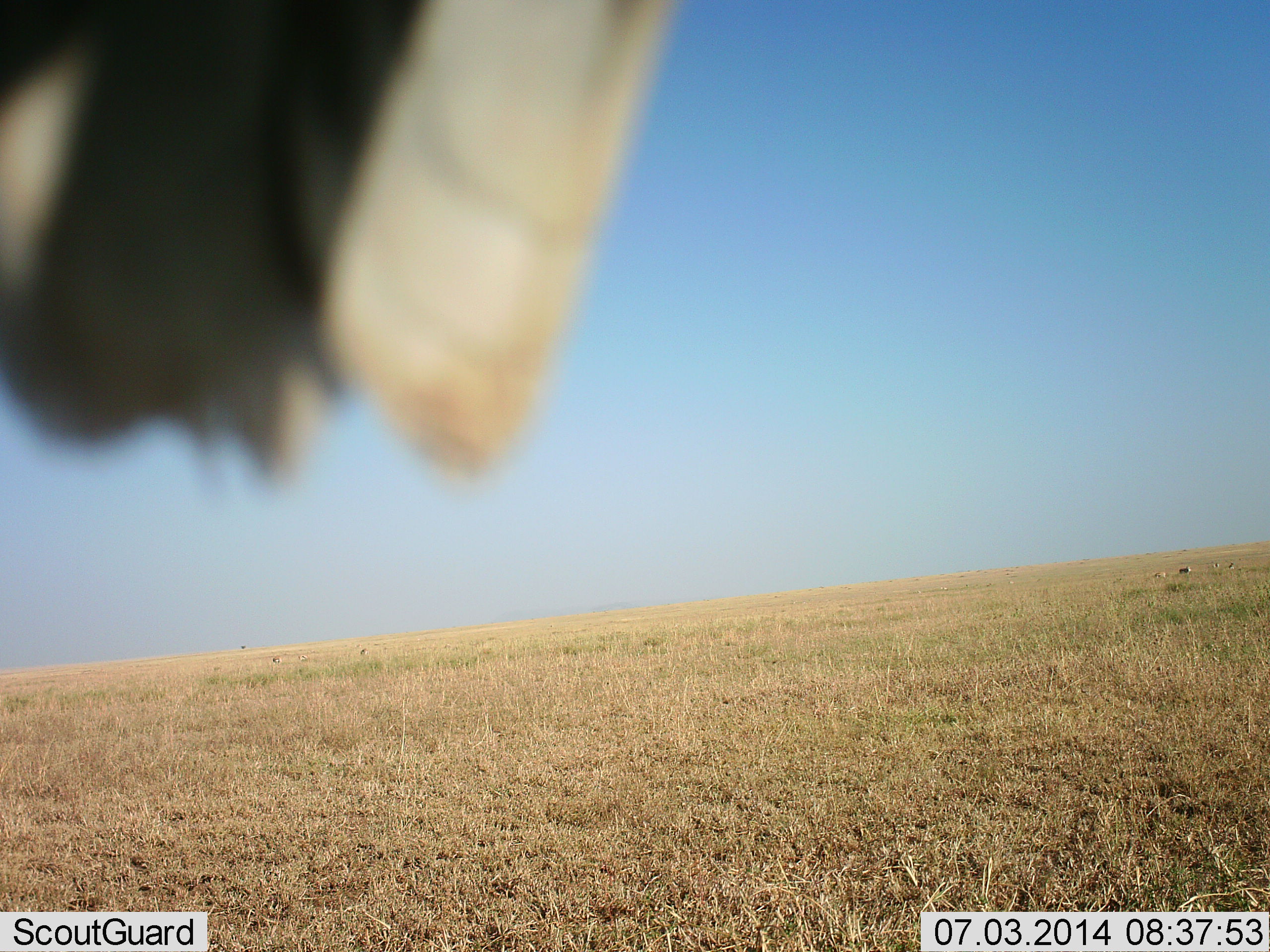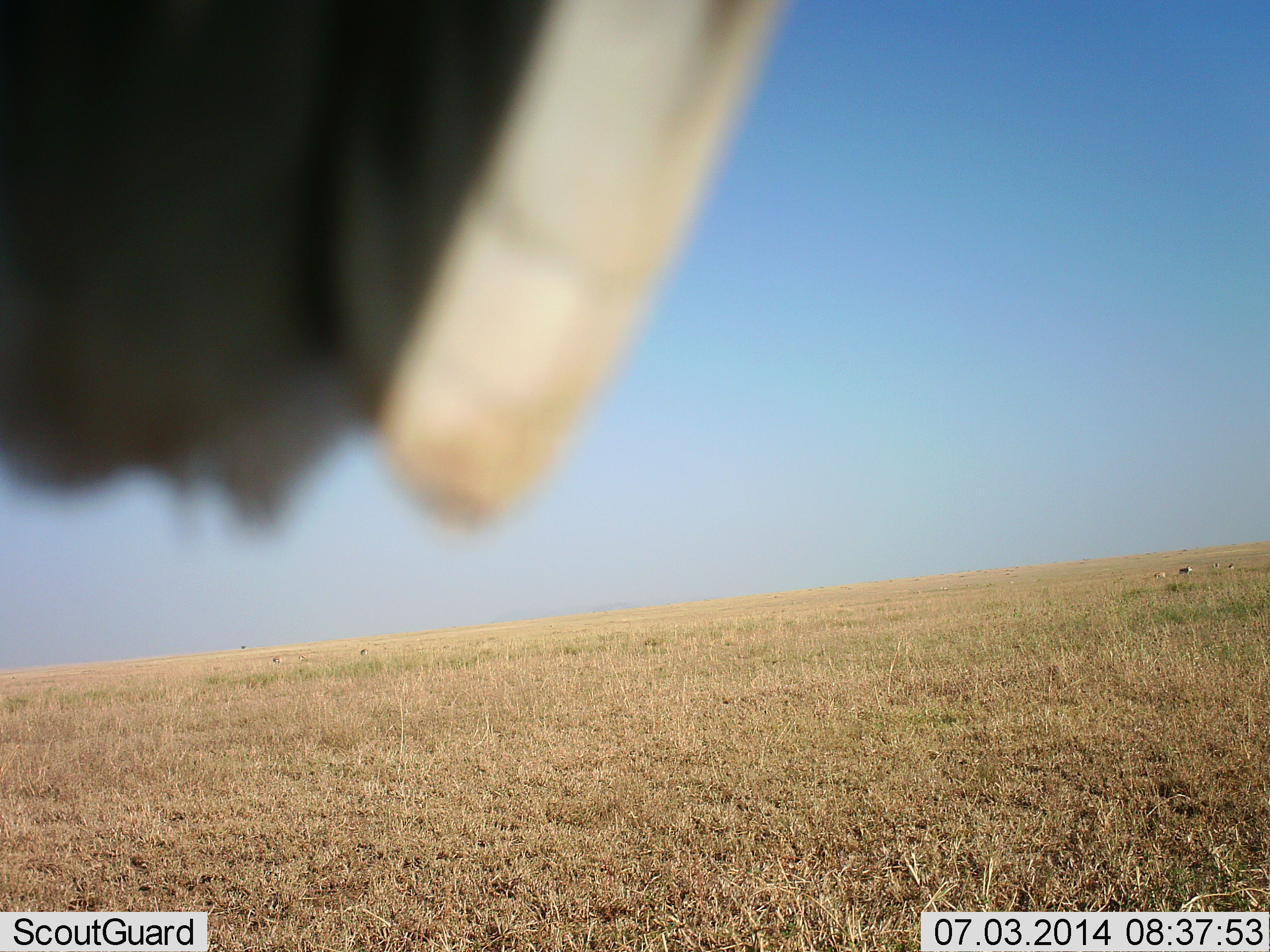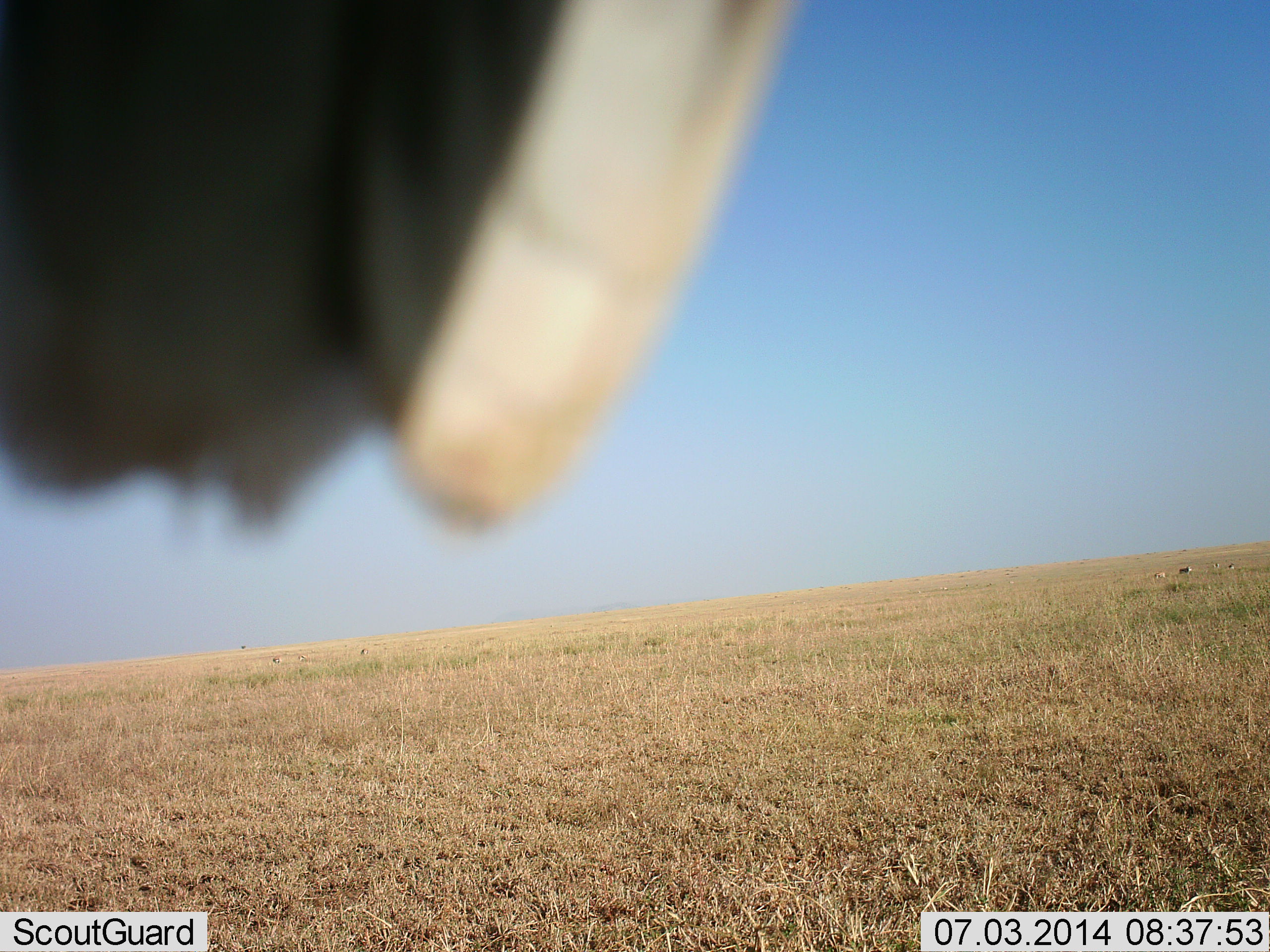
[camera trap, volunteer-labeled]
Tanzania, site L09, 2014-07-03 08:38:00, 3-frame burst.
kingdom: Animalia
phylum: Chordata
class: Mammalia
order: Artiodactyla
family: Bovidae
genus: Eudorcas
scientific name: Eudorcas thomsonii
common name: thomson's gazelle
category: gazellethomsons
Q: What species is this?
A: Gazellethomsons (thomson's gazelle) (Eudorcas thomsonii).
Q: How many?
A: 5.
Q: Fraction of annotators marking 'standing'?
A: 40%.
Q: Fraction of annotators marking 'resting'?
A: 0%.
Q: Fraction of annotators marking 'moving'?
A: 0%.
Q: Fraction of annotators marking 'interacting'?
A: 0%.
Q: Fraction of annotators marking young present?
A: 0%.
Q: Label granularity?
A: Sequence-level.